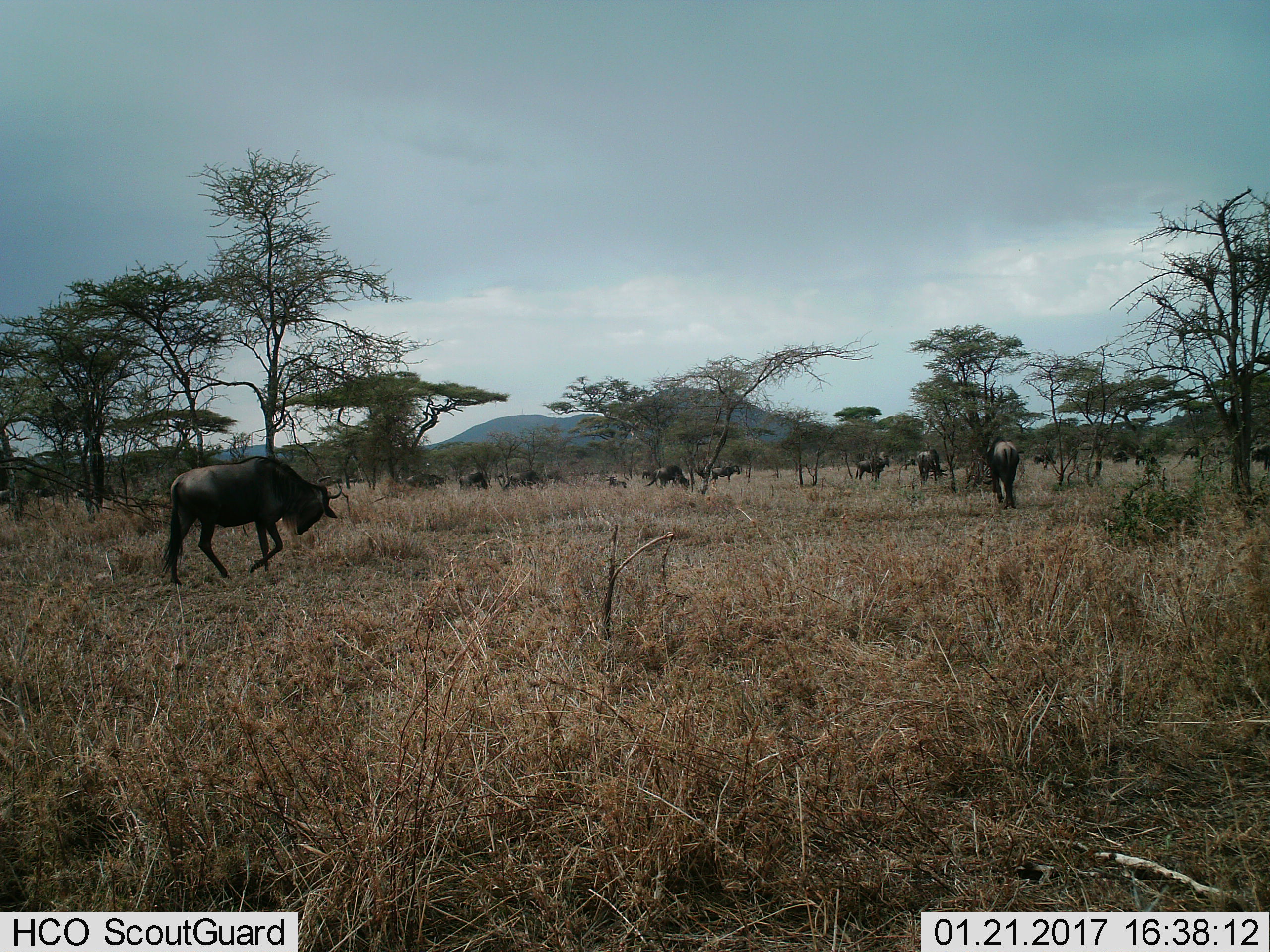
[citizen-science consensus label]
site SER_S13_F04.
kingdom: Animalia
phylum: Chordata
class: Mammalia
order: Artiodactyla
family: Bovidae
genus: Connochaetes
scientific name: Connochaetes taurinus taurinus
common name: blue wildebeest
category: wildebeestblue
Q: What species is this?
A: Wildebeestblue (blue wildebeest) (Connochaetes taurinus taurinus).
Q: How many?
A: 11-50.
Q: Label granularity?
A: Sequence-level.